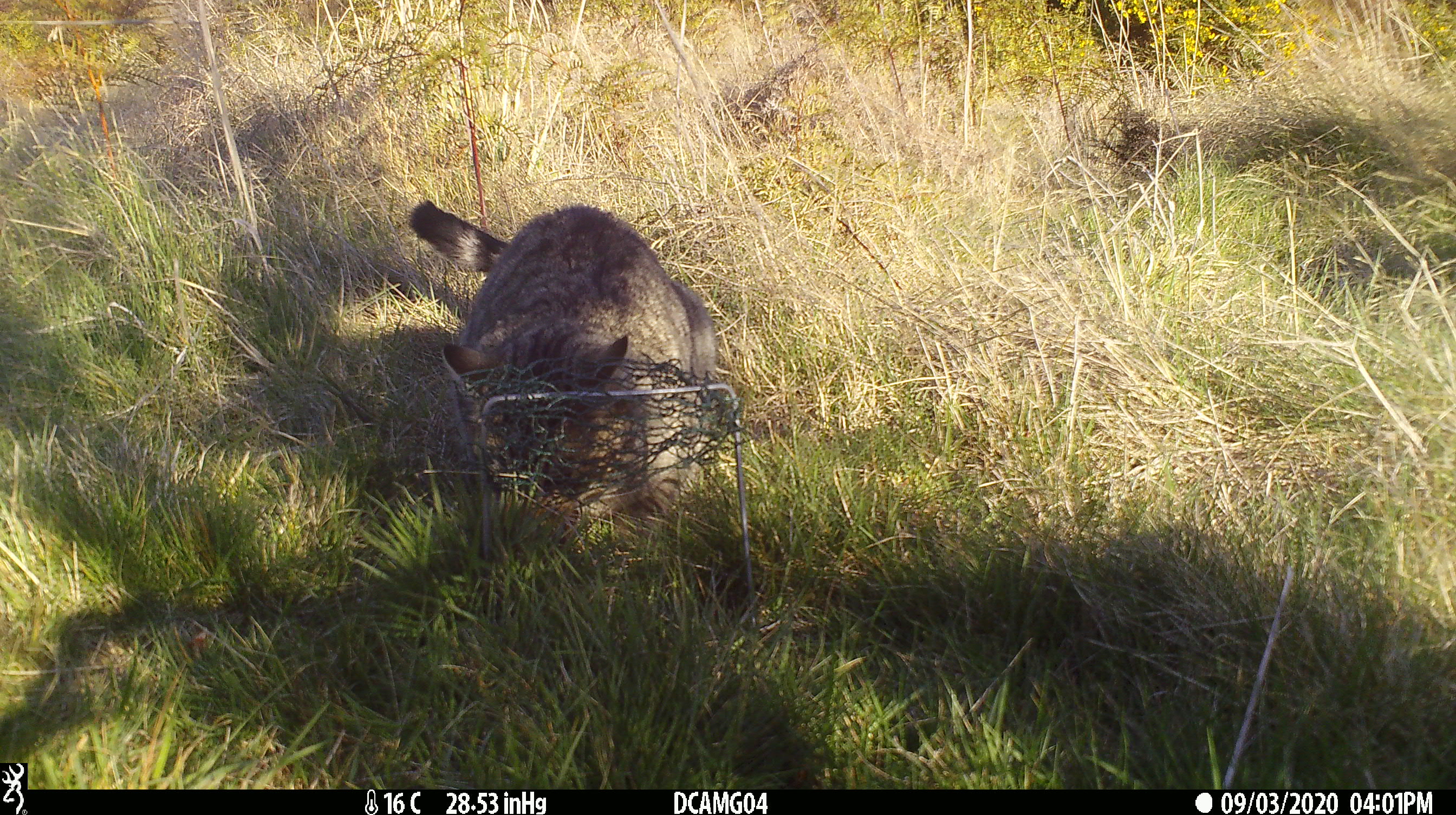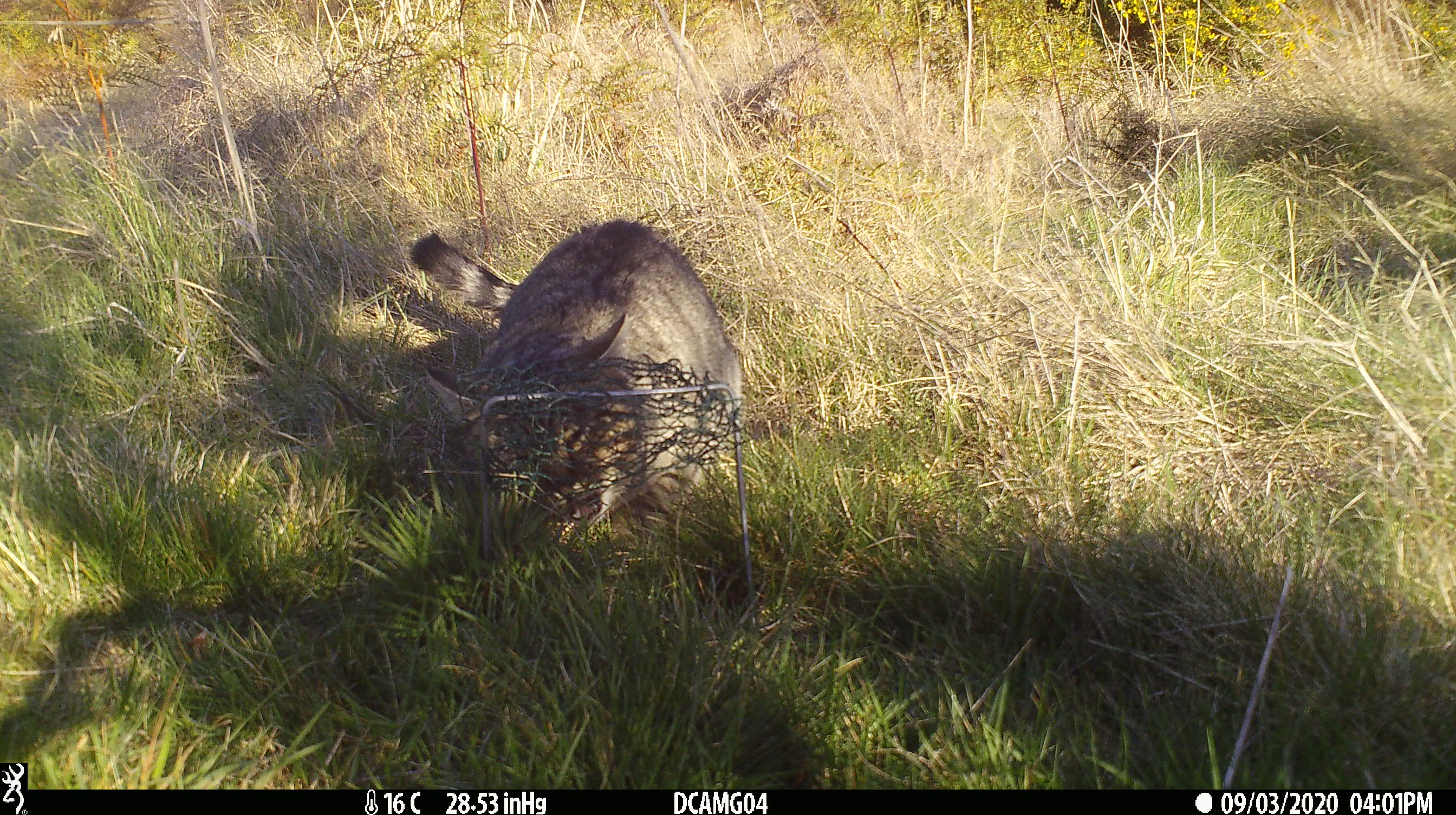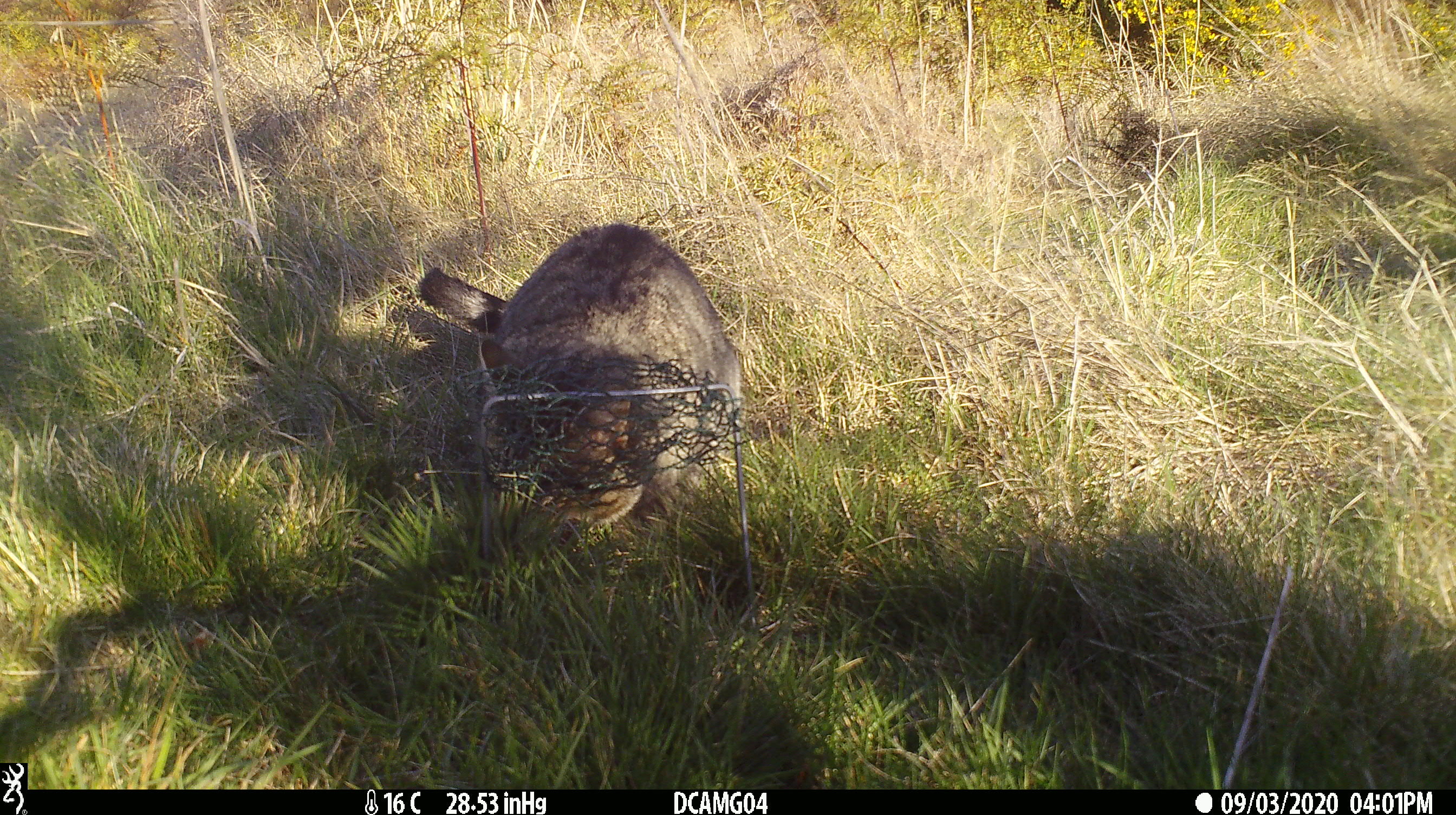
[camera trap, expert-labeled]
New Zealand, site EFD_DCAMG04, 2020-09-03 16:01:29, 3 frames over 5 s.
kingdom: Animalia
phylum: Chordata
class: Mammalia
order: Carnivora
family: Felidae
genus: Felis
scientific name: Felis catus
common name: domestic cat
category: cat